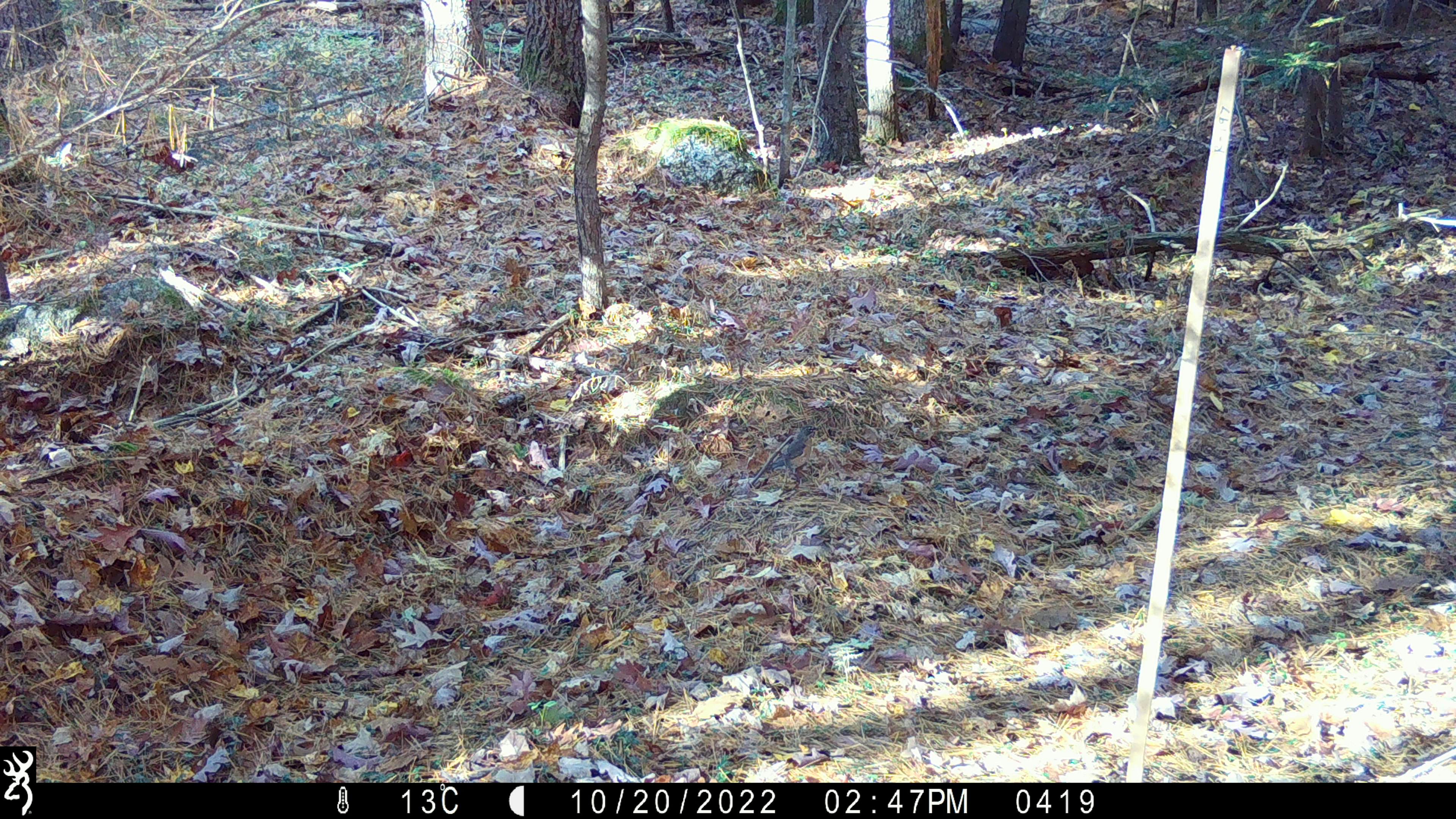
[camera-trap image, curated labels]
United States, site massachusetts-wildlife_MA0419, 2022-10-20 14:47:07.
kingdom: Animalia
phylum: Chordata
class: Aves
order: Passeriformes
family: Turdidae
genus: Turdus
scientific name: Turdus migratorius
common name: american robin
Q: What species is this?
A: American robin (Turdus migratorius).